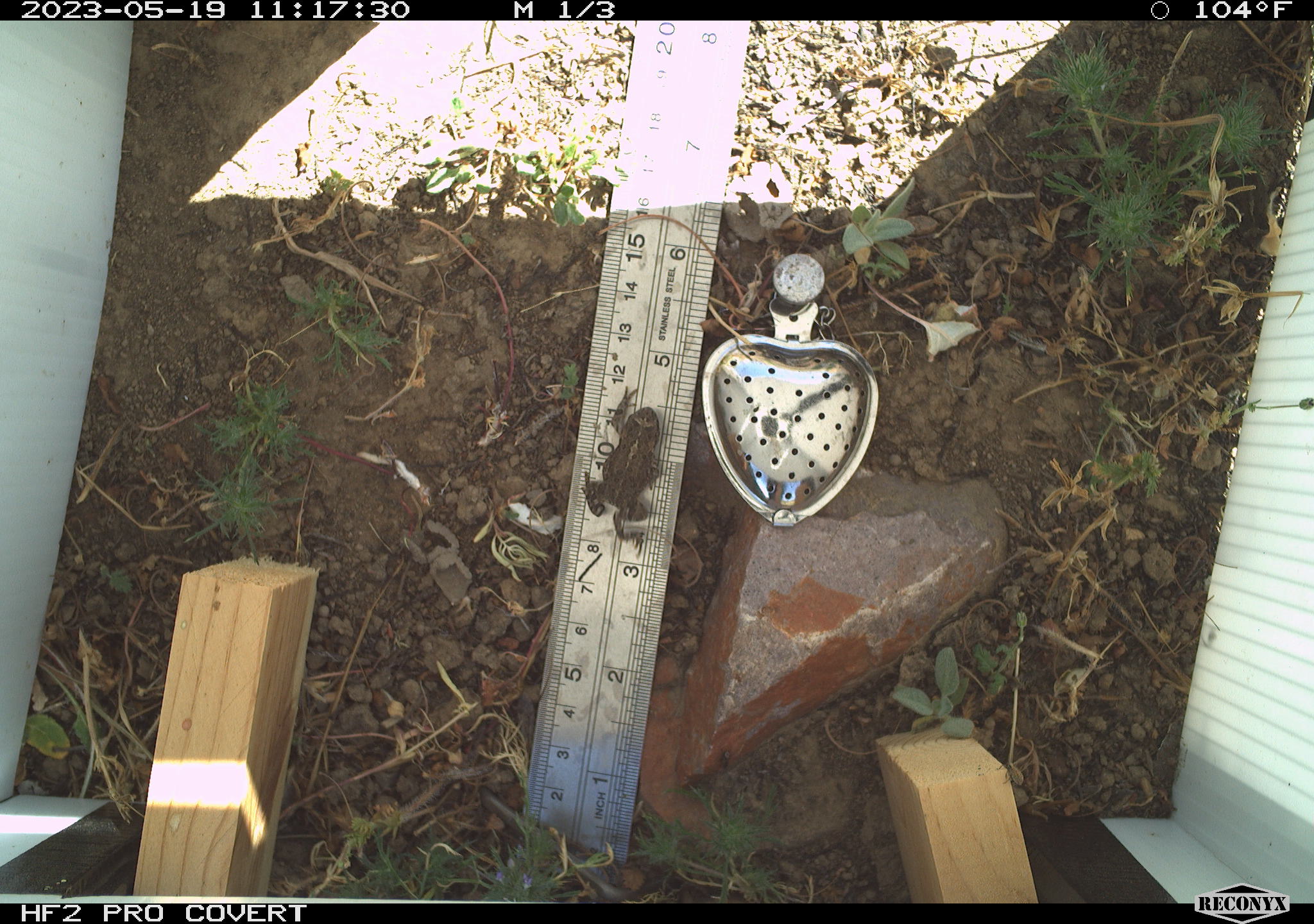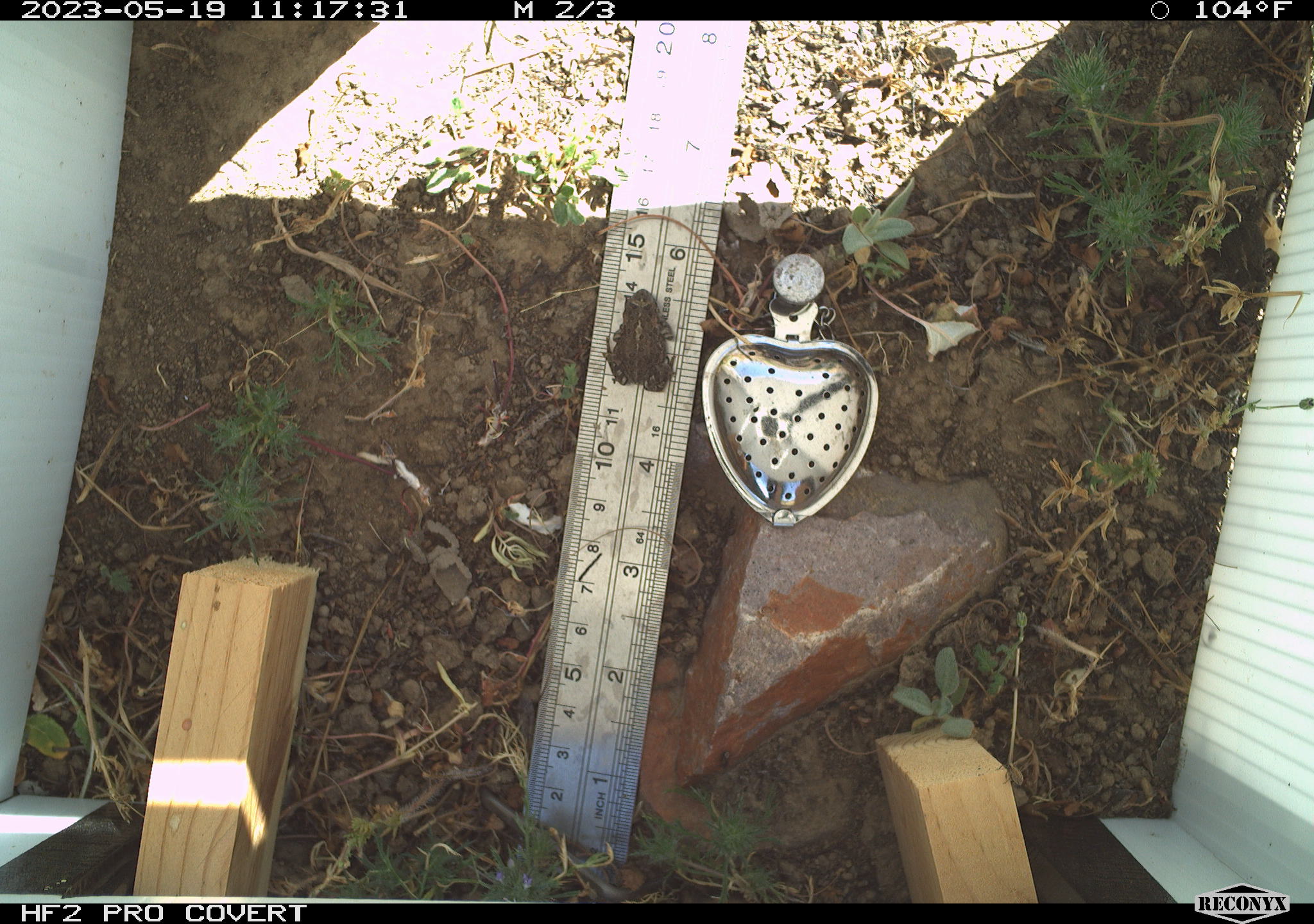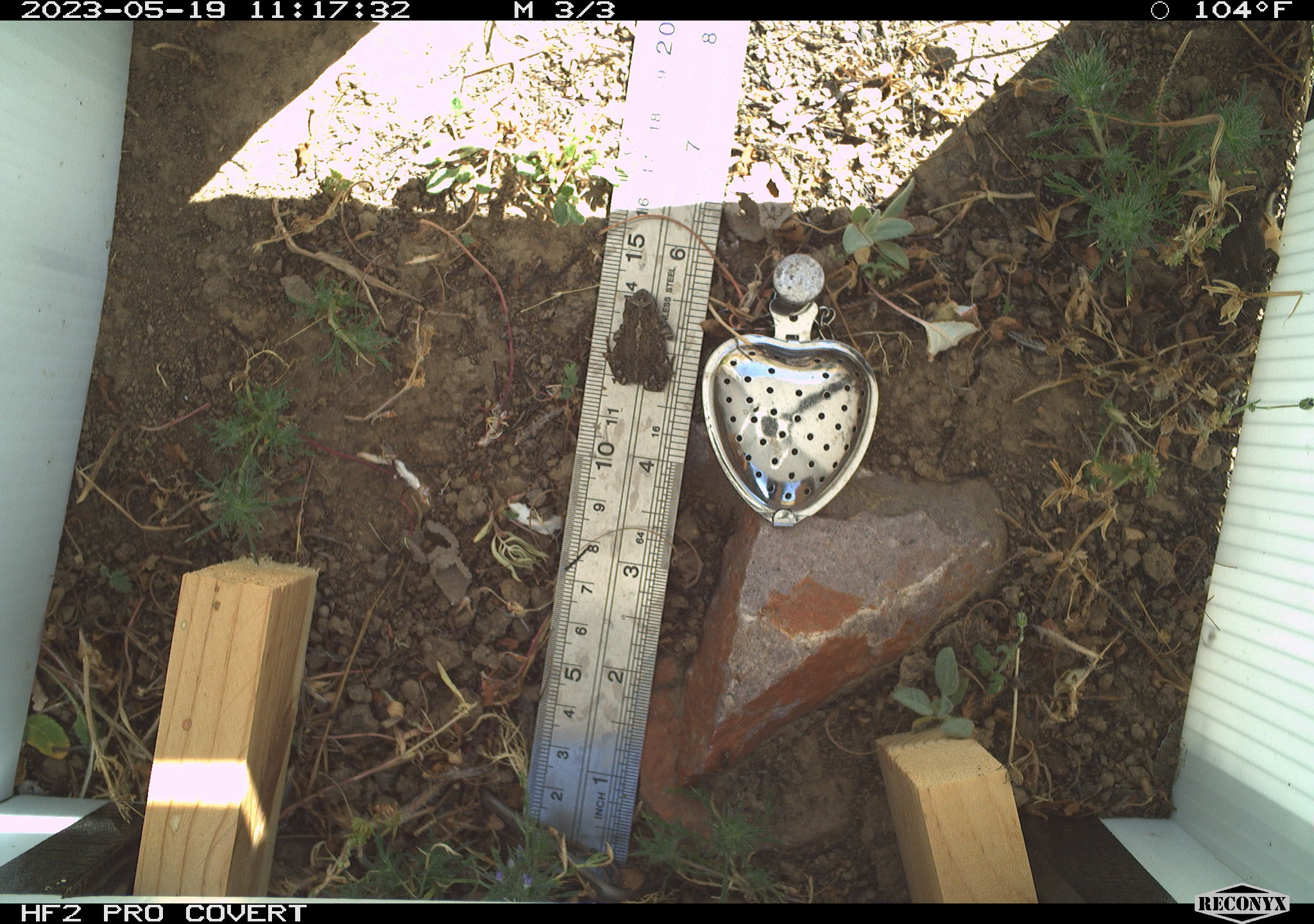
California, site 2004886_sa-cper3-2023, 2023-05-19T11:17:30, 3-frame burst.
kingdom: Animalia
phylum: Chordata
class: Amphibia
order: Anura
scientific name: Anura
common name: frogs